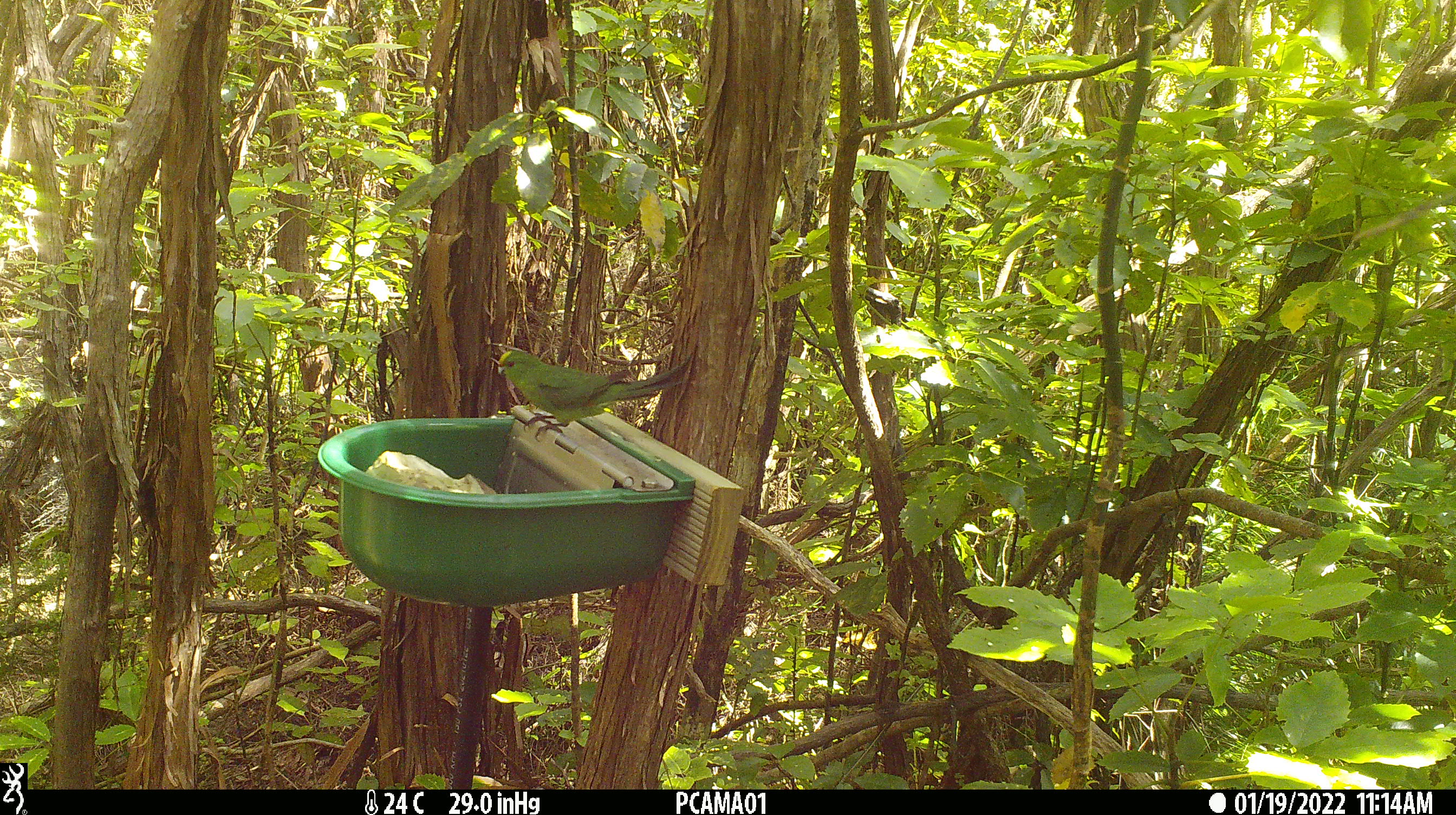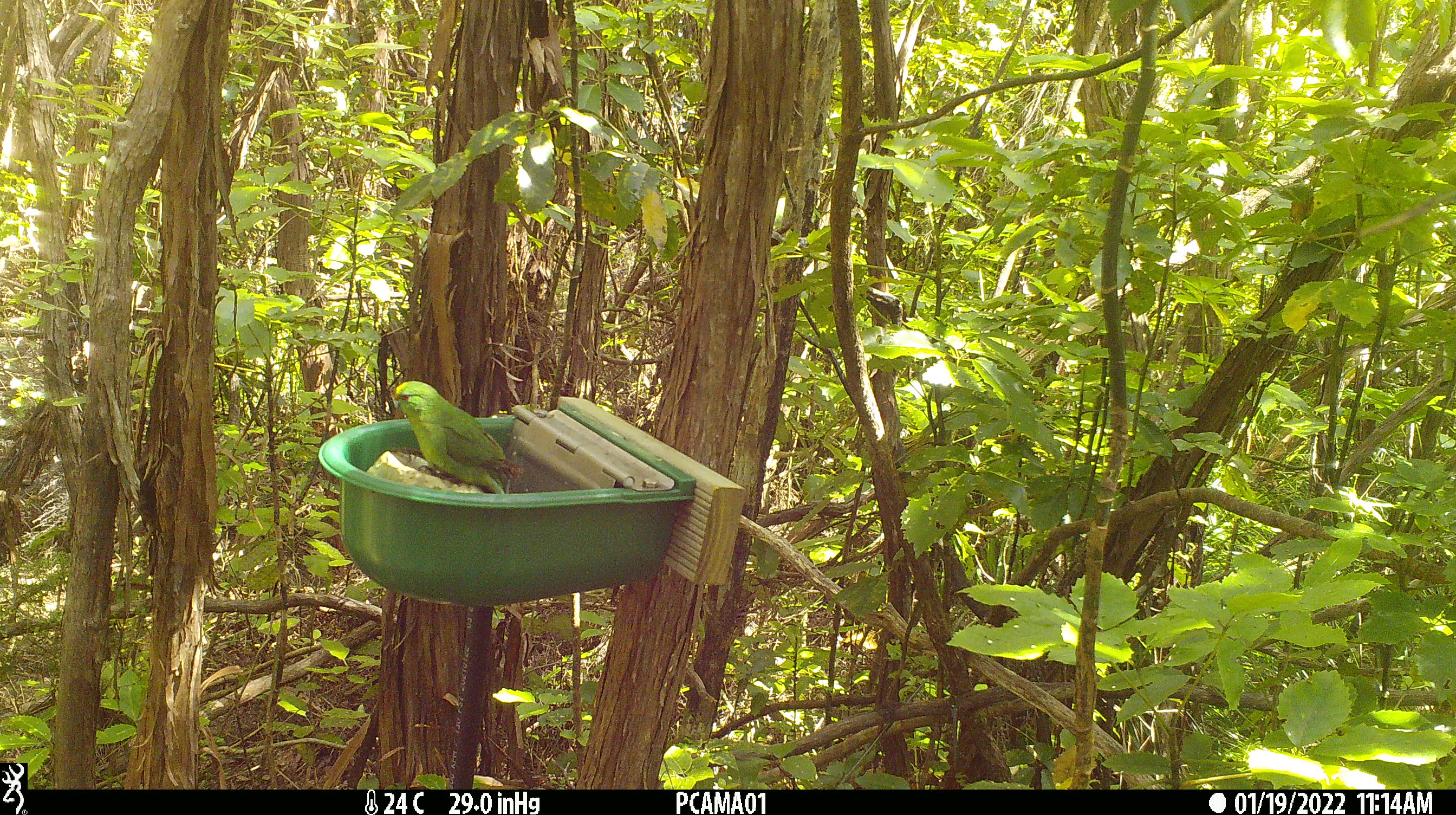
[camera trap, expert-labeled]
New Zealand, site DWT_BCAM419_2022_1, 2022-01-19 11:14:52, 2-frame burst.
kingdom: Animalia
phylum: Chordata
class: Aves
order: Psittaciformes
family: Psittaculidae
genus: Cyanoramphus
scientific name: Cyanoramphus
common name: parakeet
Parakeet (Cyanoramphus).